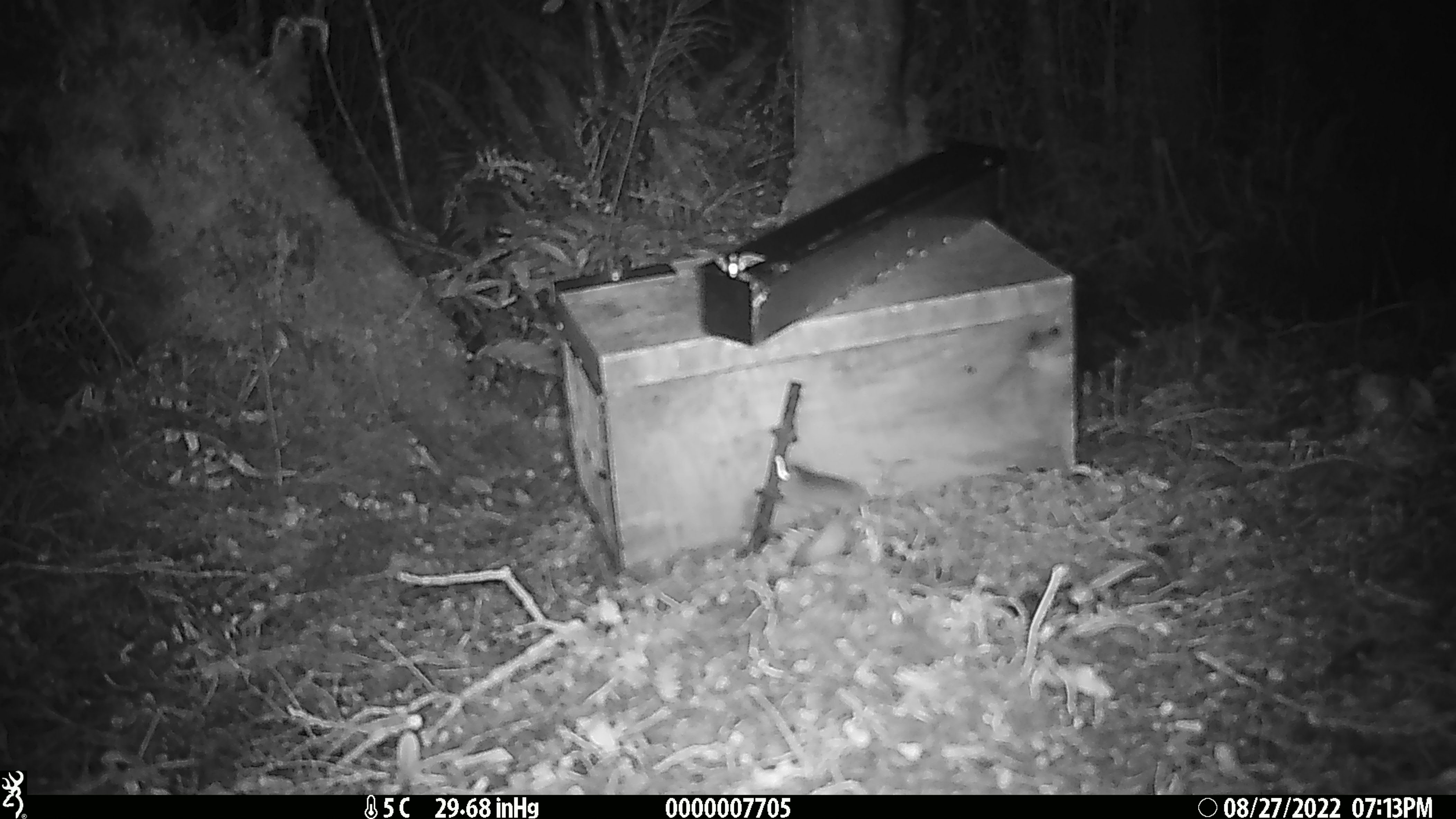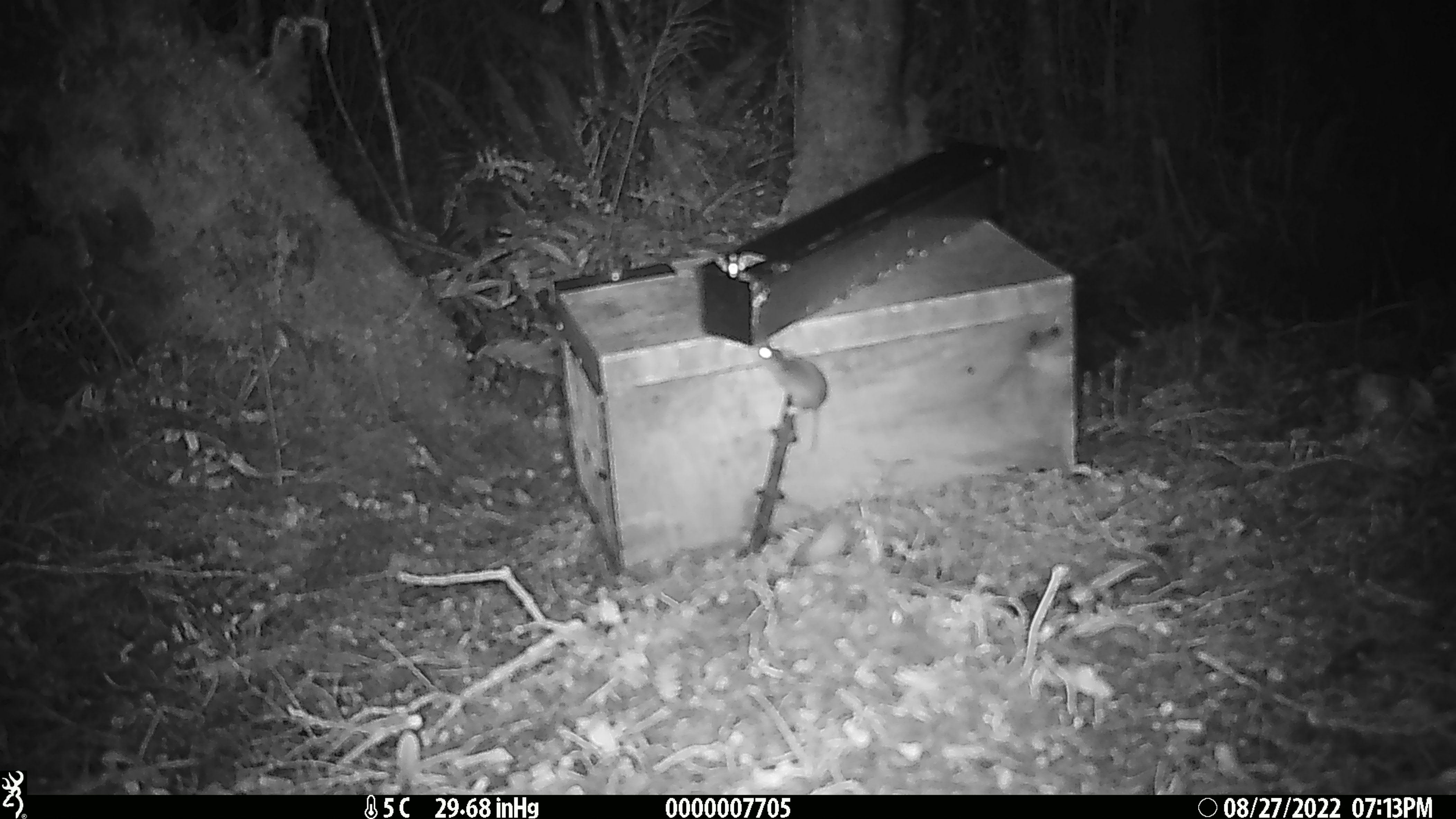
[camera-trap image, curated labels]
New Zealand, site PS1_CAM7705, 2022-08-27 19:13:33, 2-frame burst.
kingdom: Animalia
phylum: Chordata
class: Mammalia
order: Rodentia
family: Muridae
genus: Mus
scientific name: Mus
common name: mouse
Mouse (Mus).